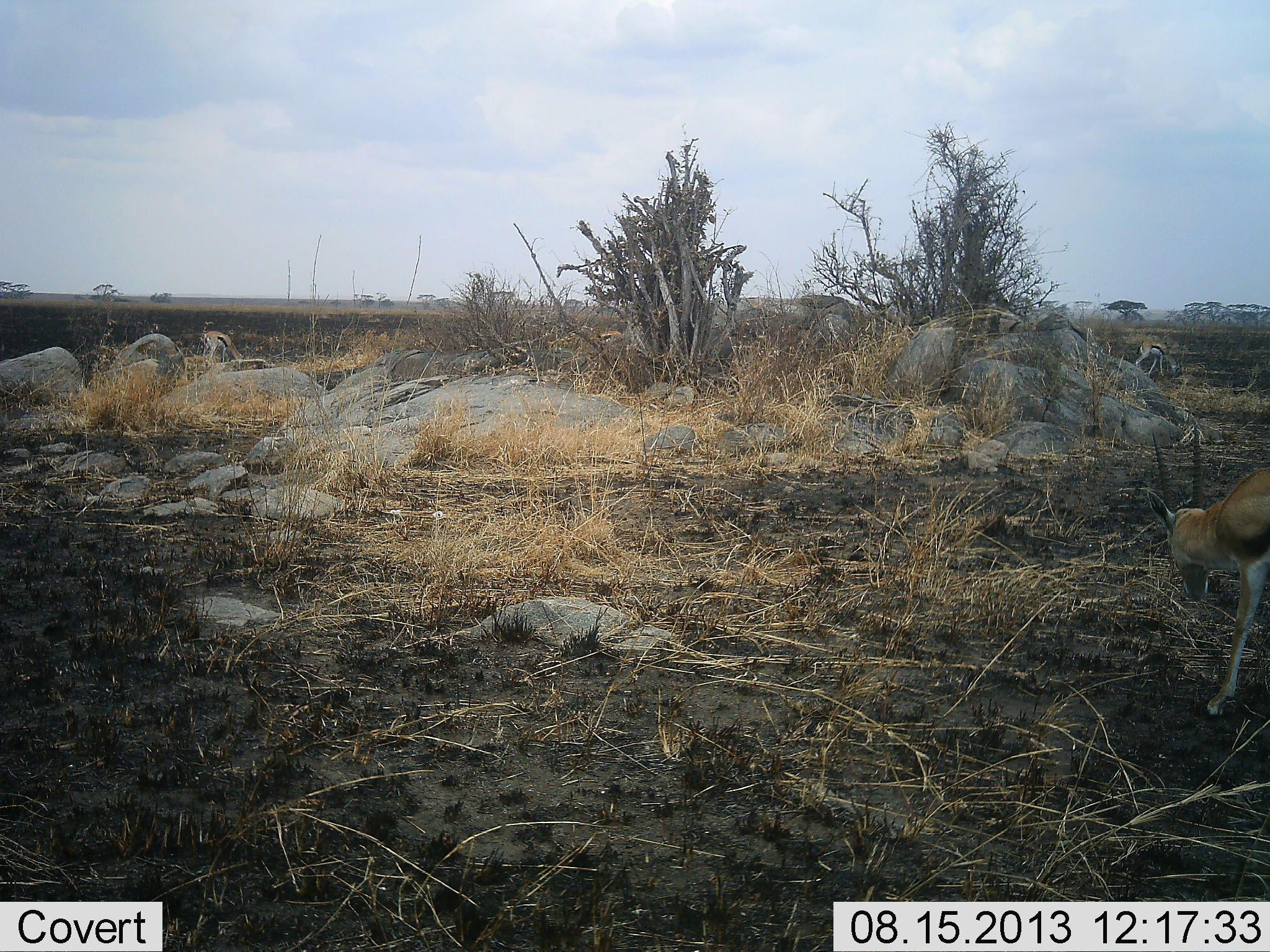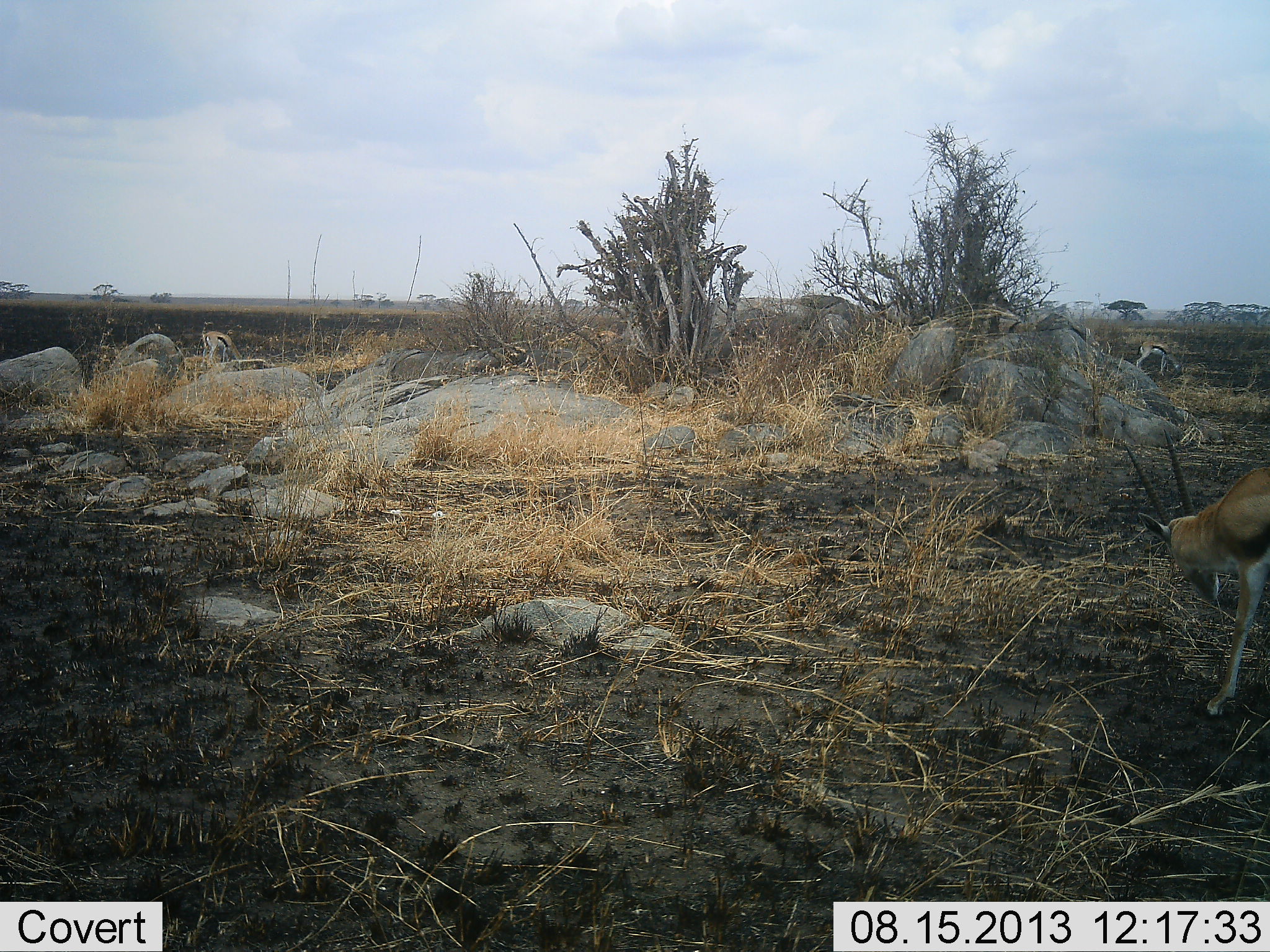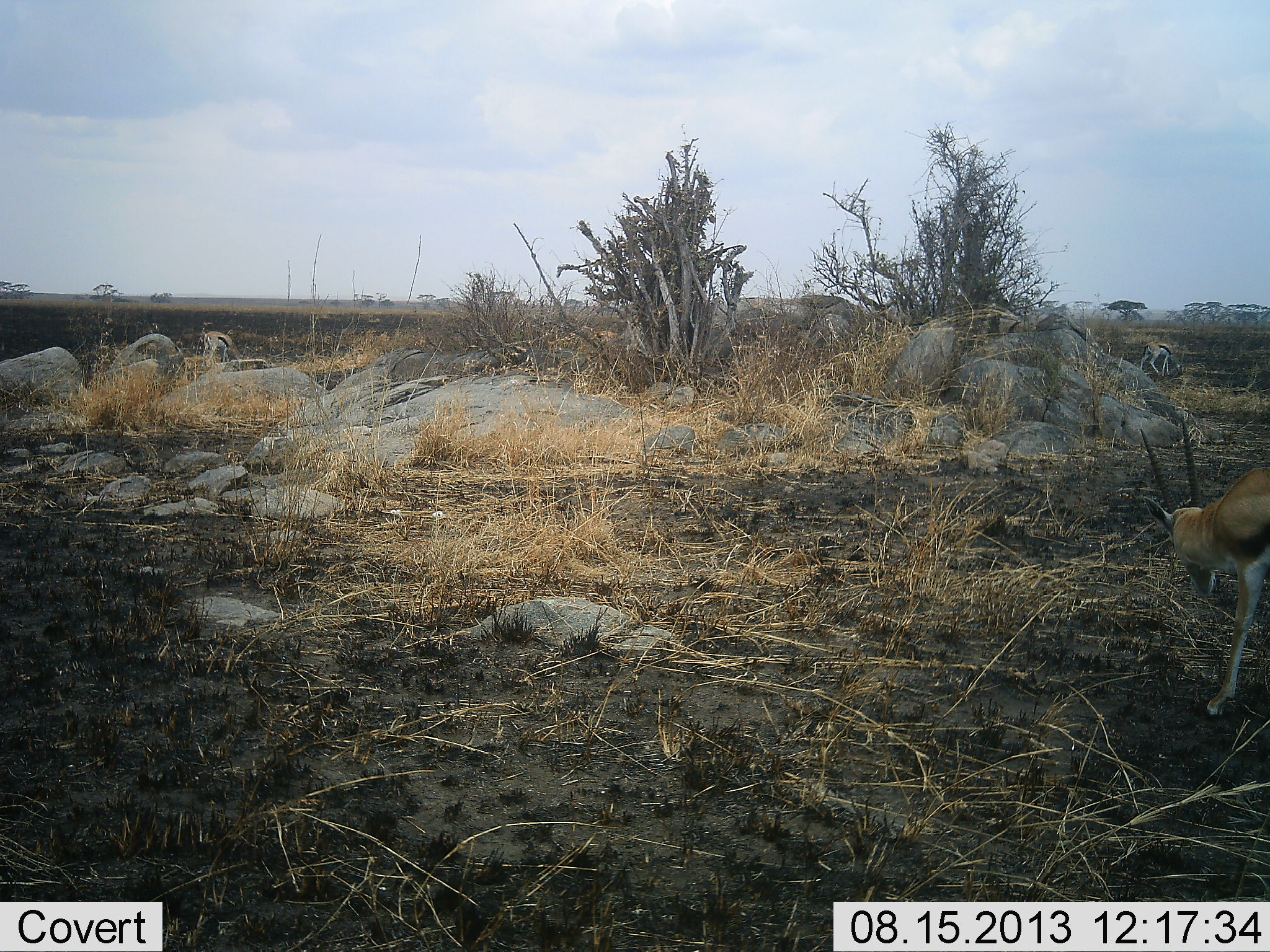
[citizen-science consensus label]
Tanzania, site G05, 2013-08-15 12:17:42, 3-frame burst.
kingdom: Animalia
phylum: Chordata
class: Mammalia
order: Artiodactyla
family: Bovidae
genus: Eudorcas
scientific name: Eudorcas thomsonii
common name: thomson's gazelle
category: gazellethomsons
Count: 3.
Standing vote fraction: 18%.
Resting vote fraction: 0%.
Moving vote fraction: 18%.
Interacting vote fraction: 0%.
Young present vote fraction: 0%.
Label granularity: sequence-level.